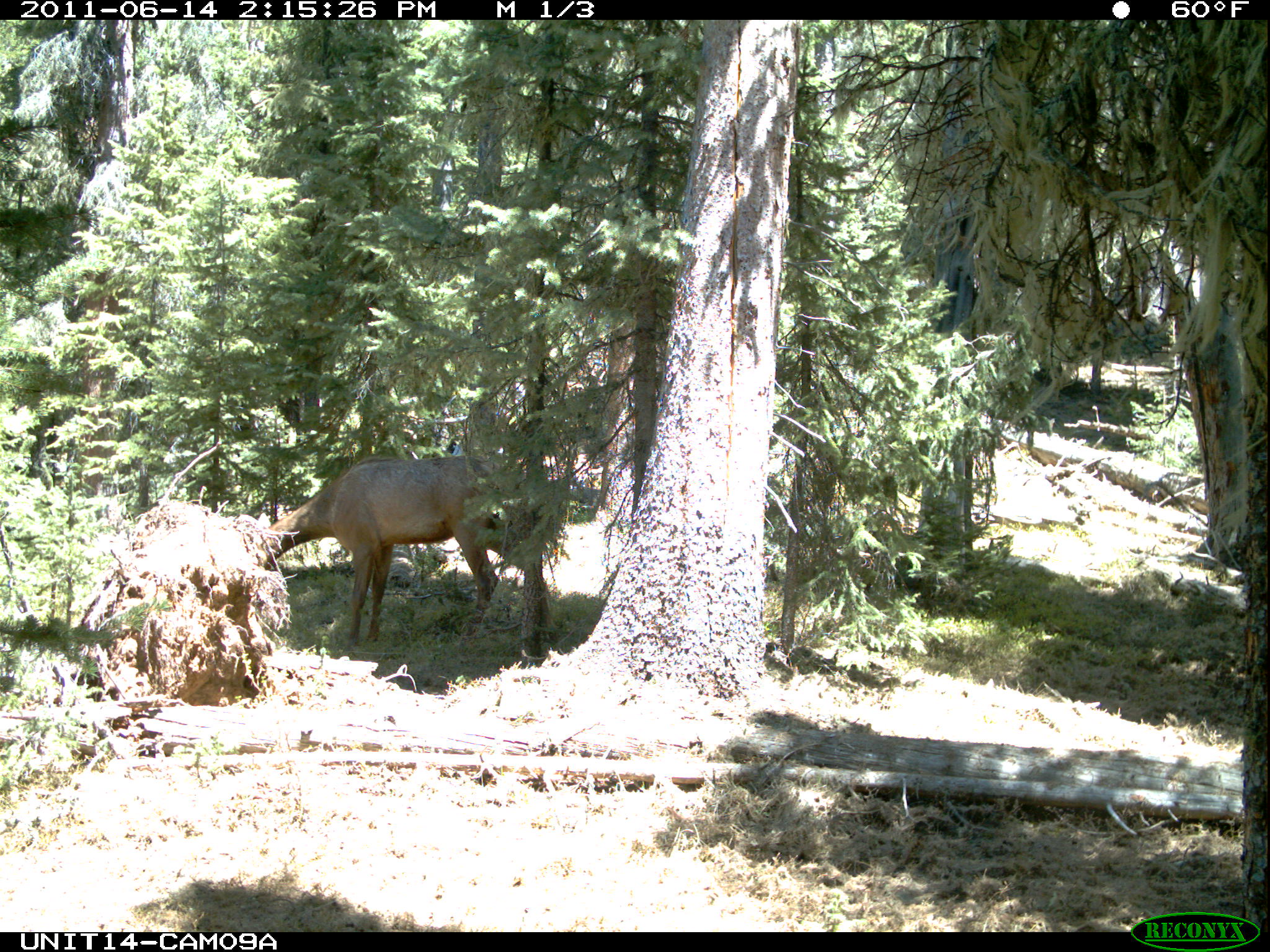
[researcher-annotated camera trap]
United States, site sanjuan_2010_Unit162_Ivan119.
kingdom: Animalia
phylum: Chordata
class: Mammalia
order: Artiodactyla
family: Cervidae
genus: Cervus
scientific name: Cervus elaphus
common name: red deer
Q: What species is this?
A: Cervus elaphus (red deer).